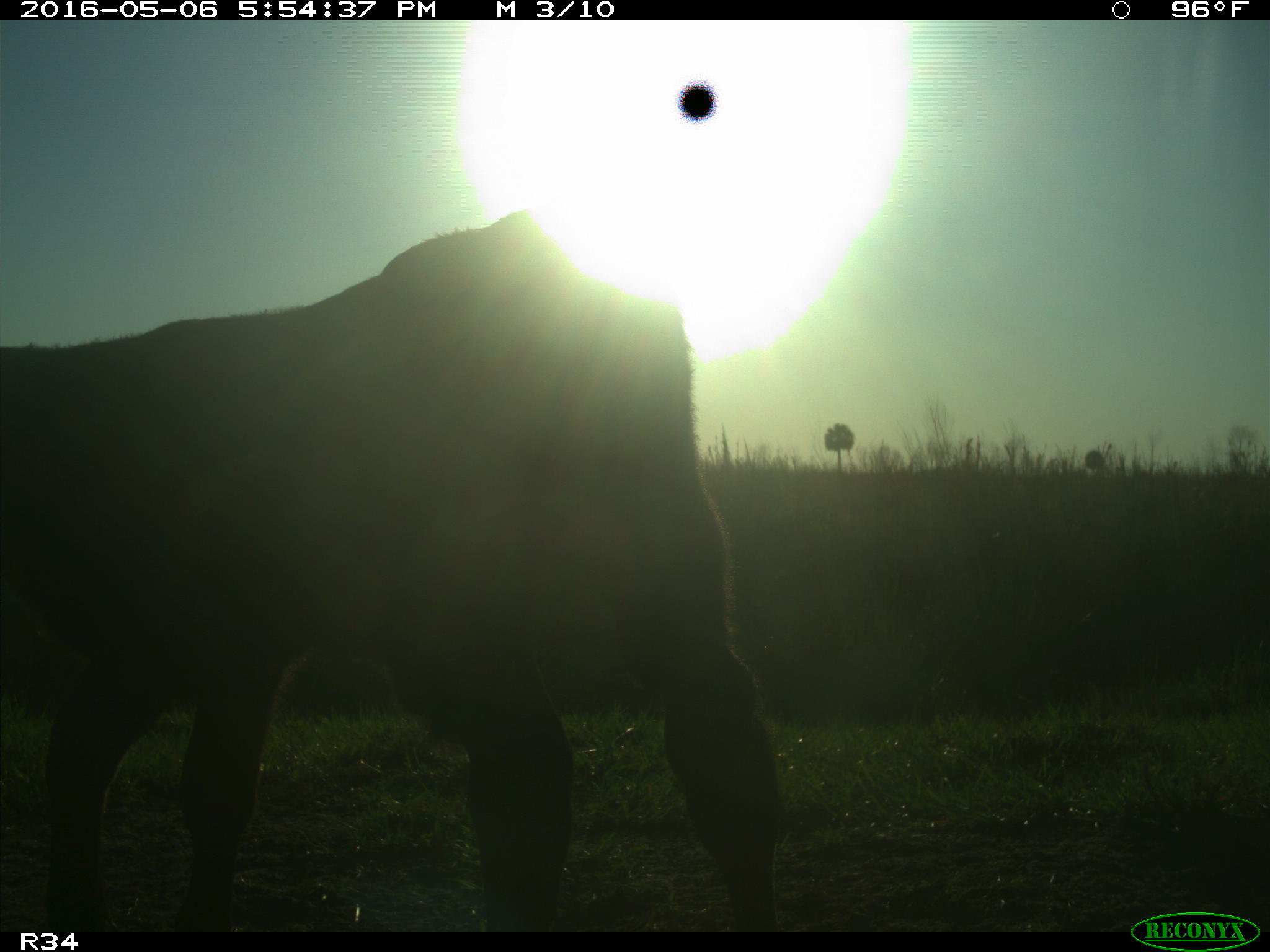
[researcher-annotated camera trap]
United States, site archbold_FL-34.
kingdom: Animalia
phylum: Chordata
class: Mammalia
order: Artiodactyla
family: Bovidae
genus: Bos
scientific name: Bos taurus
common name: domestic cow